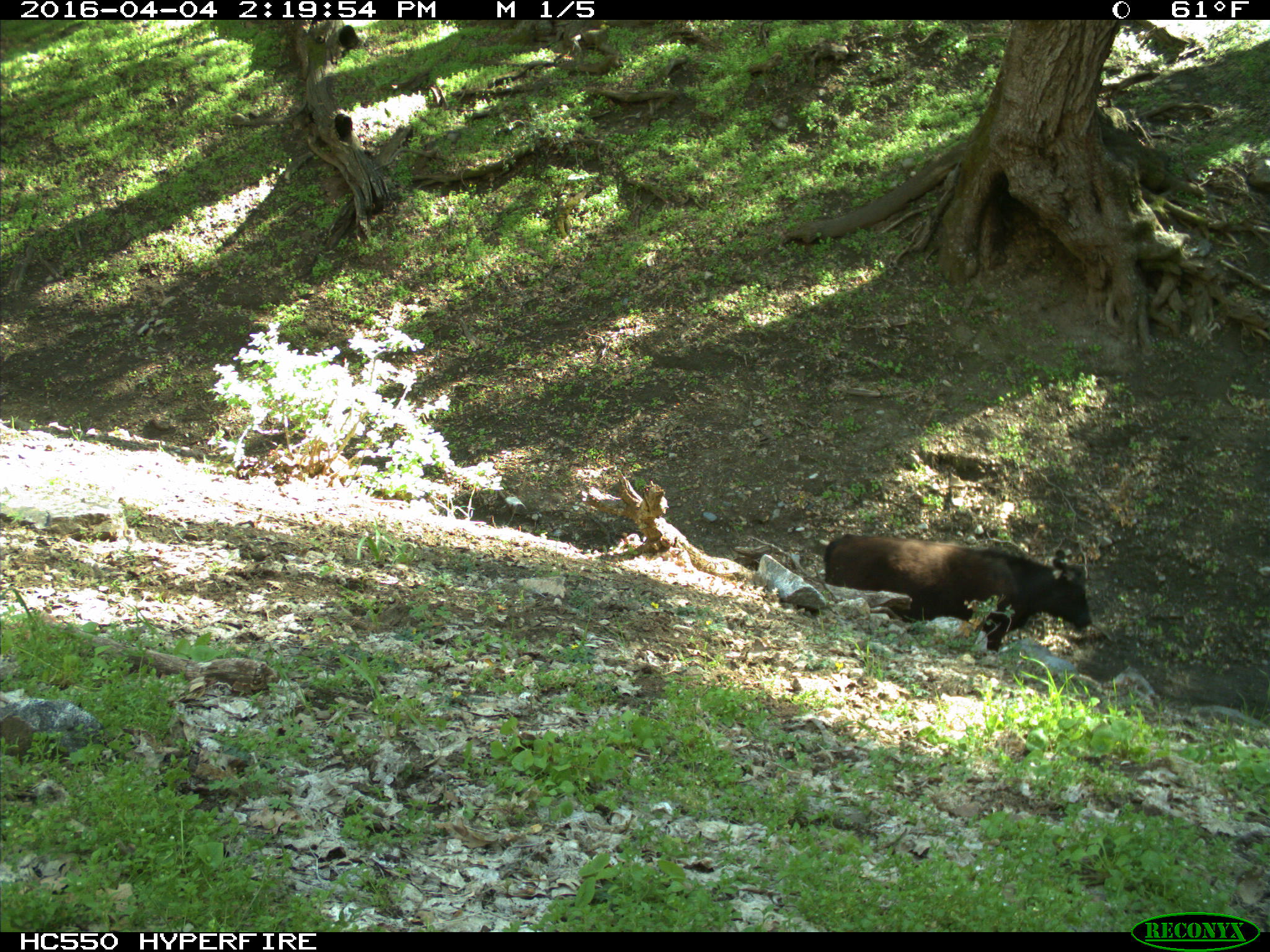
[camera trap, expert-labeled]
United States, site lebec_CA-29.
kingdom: Animalia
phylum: Chordata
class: Mammalia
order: Artiodactyla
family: Bovidae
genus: Bos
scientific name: Bos taurus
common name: domestic cow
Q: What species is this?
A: Bos taurus (domestic cow).